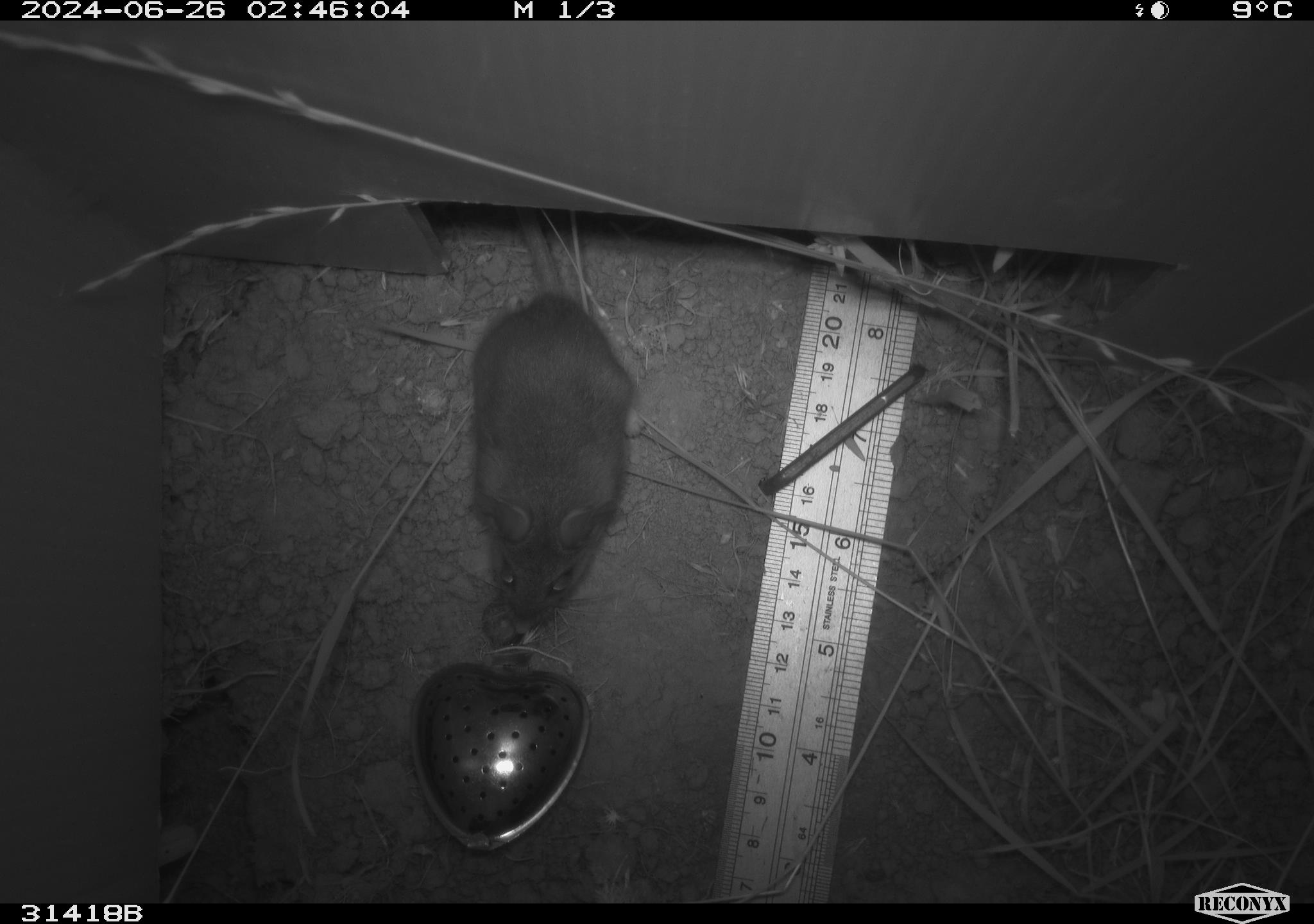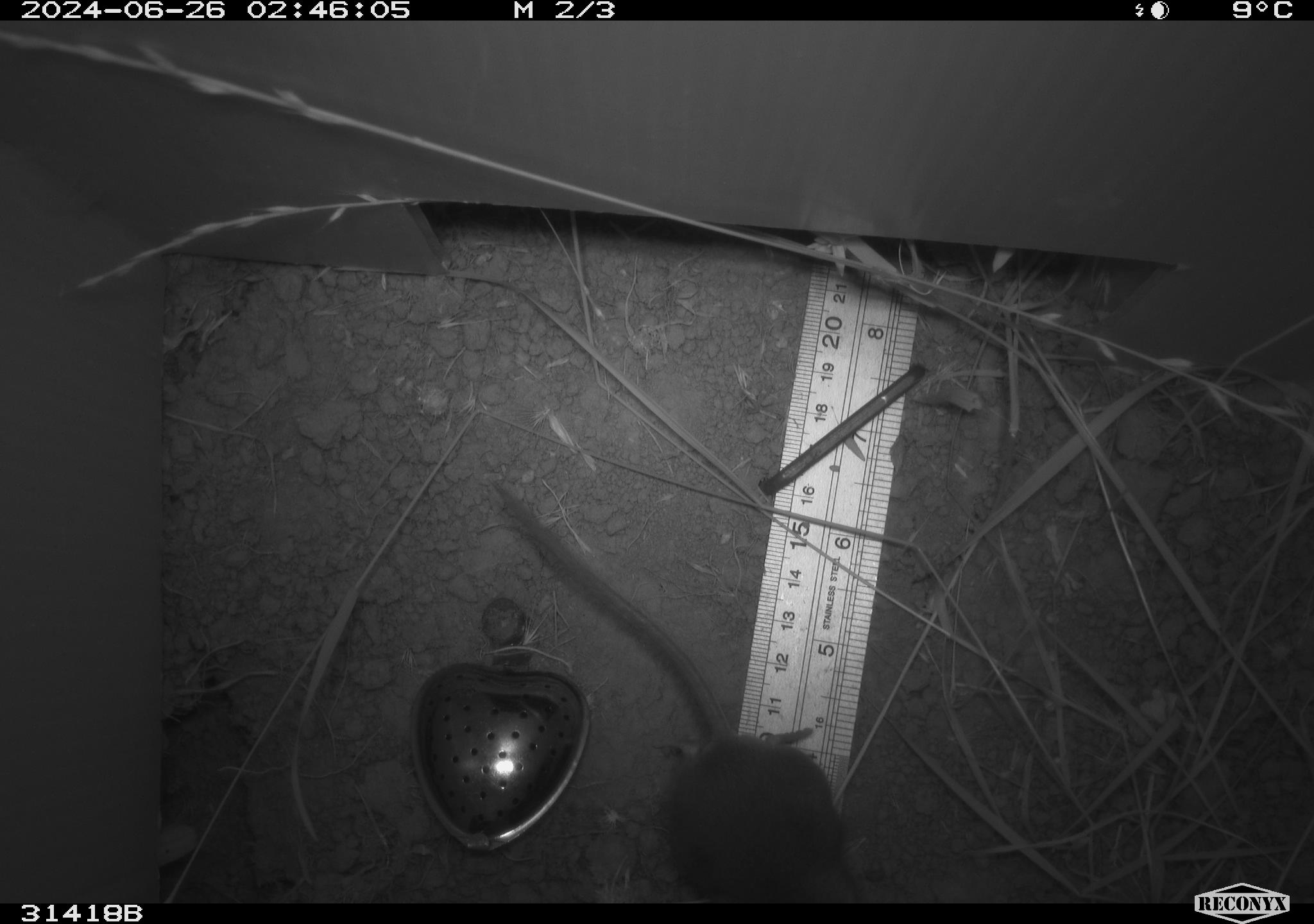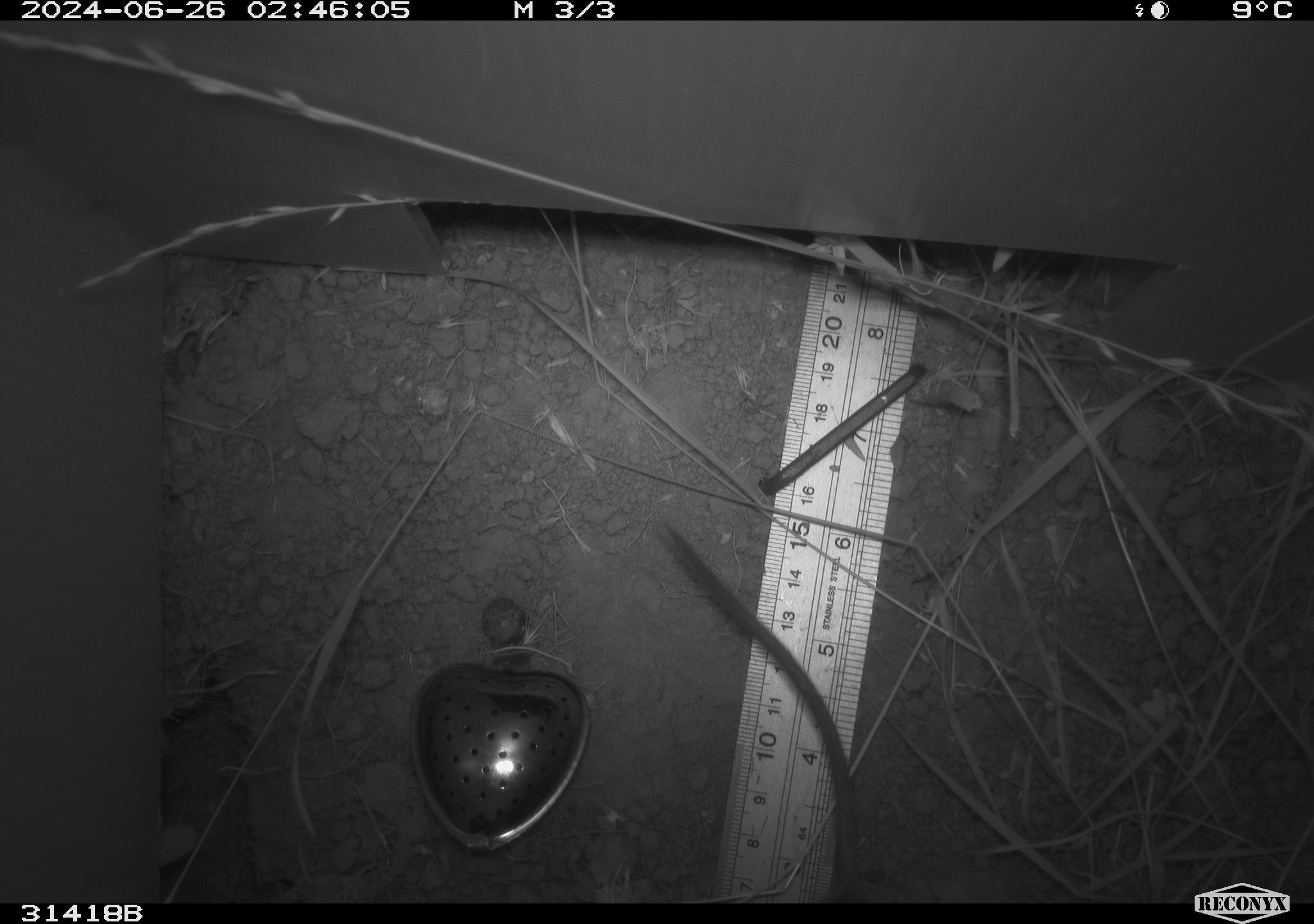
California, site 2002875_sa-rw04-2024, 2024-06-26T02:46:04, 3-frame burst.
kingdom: Animalia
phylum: Chordata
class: Mammalia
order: Rodentia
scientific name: Rodentia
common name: rodent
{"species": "rodent (Rodentia)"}